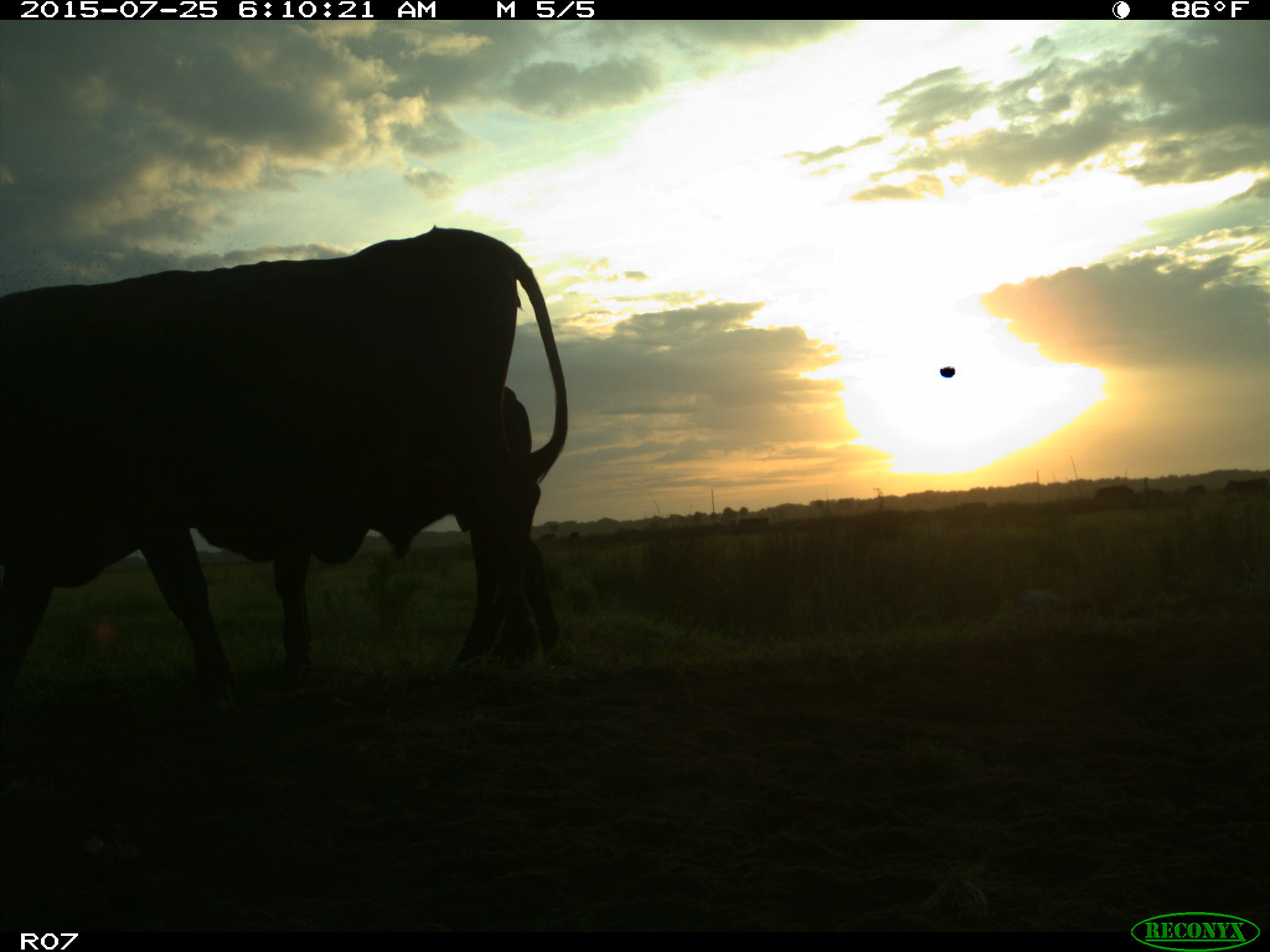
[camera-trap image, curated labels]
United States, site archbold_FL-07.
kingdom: Animalia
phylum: Chordata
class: Mammalia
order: Artiodactyla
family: Bovidae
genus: Bos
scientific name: Bos taurus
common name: domestic cow